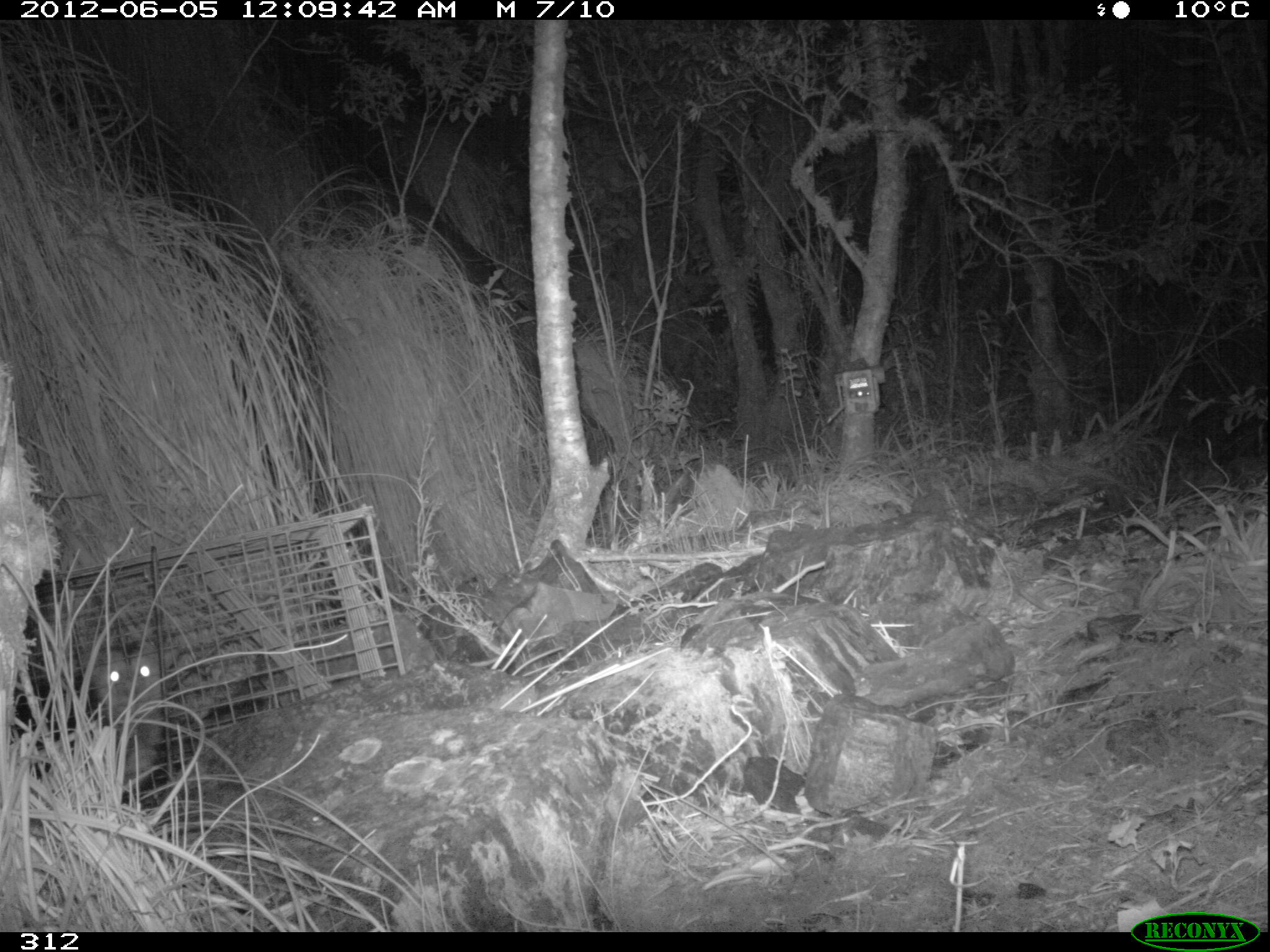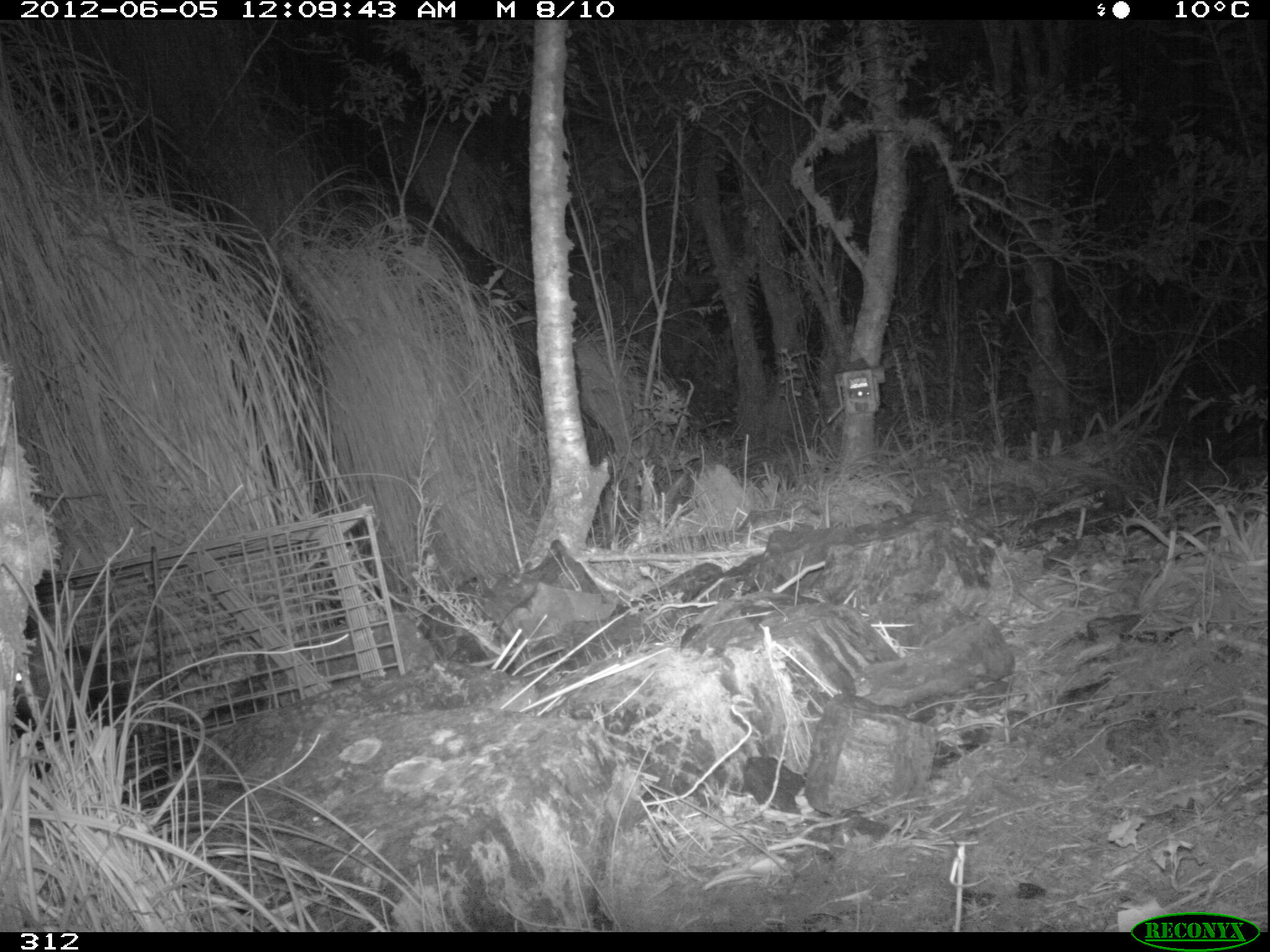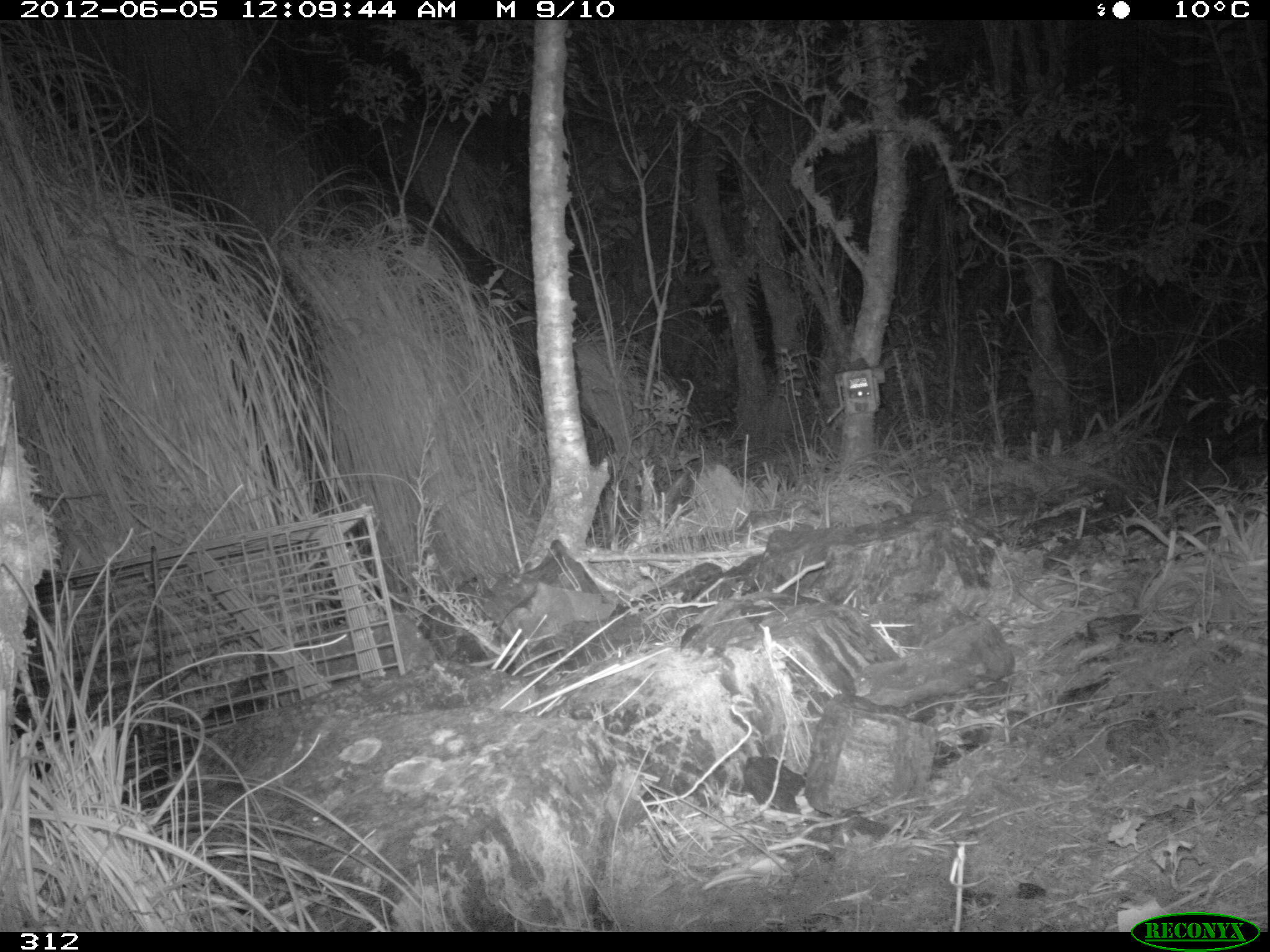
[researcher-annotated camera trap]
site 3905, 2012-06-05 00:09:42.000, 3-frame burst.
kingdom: Animalia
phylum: Chordata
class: Mammalia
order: Didelphimorphia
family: Didelphidae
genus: Didelphis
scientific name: Didelphis pernigra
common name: andean white-eared opossum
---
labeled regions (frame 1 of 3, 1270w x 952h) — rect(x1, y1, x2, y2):
didelphis pernigra: rect(7, 636, 166, 798)